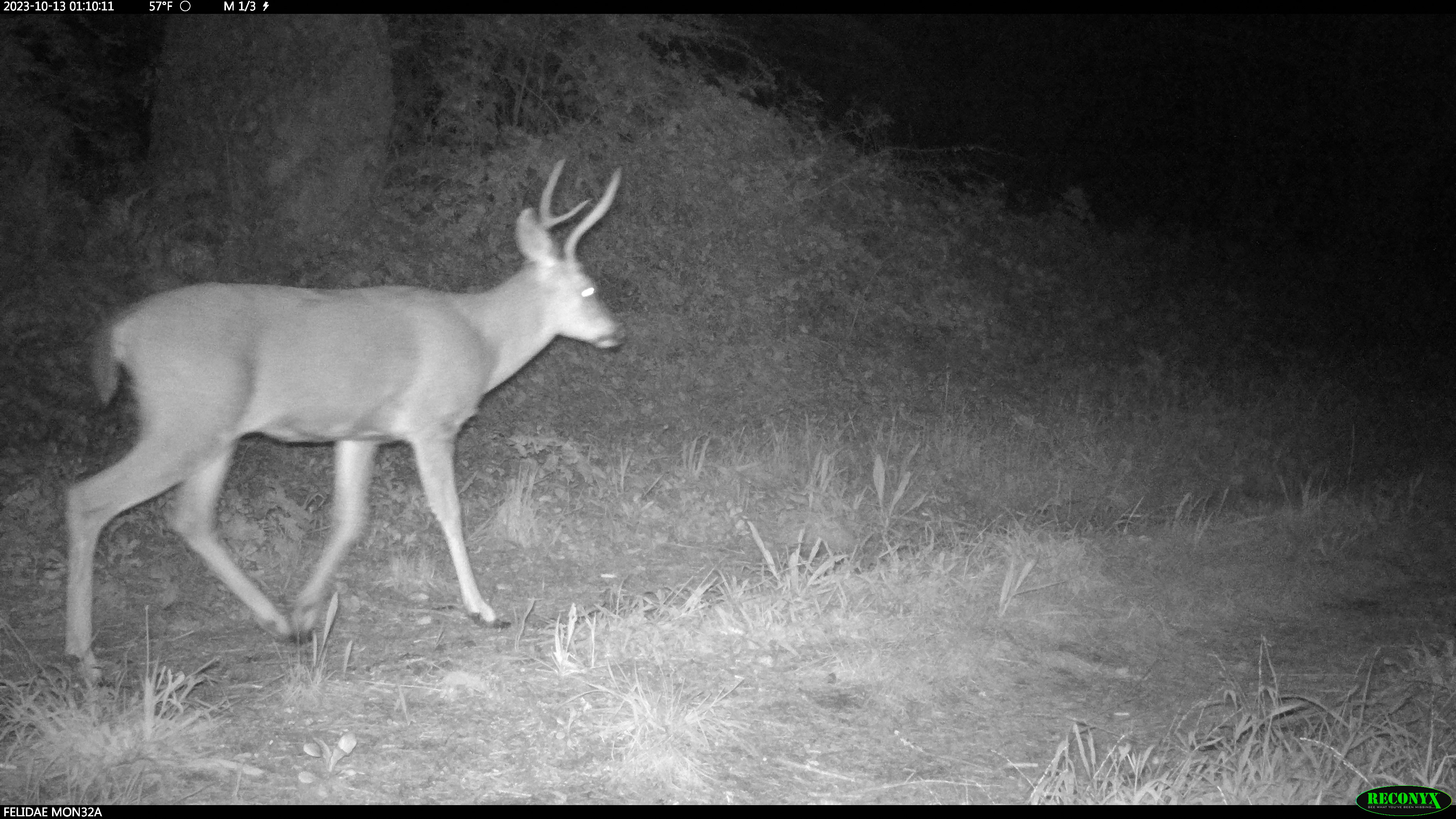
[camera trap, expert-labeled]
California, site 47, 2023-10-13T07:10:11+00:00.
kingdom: Animalia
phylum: Chordata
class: Mammalia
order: Artiodactyla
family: Cervidae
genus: Odocoileus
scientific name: Odocoileus hemionus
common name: mule deer